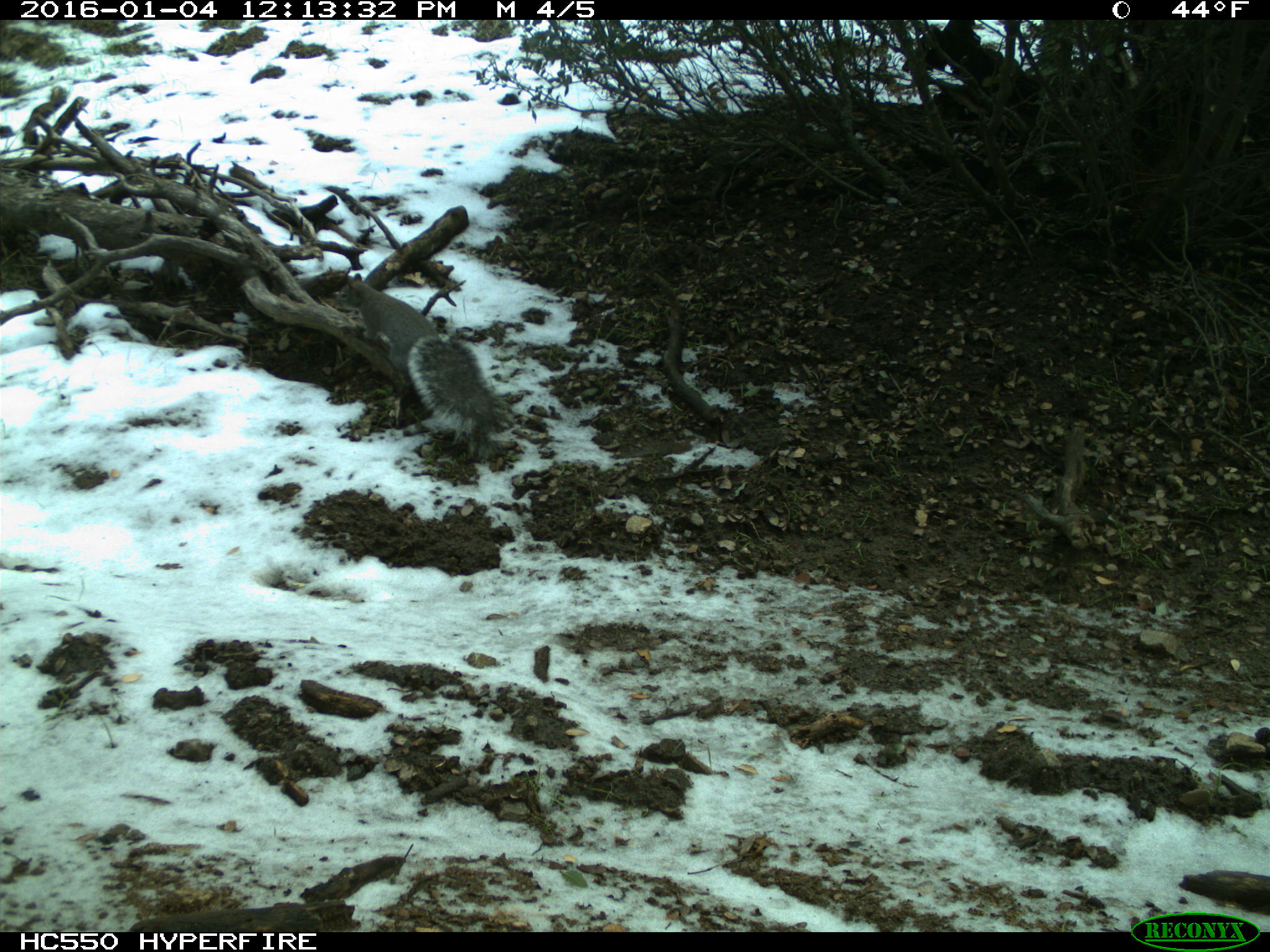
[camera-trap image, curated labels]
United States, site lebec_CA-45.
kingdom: Animalia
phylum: Chordata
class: Mammalia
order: Rodentia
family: Sciuridae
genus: Sciurus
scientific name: Sciurus carolinensis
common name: eastern gray squirrel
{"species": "Sciurus carolinensis (eastern gray squirrel)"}